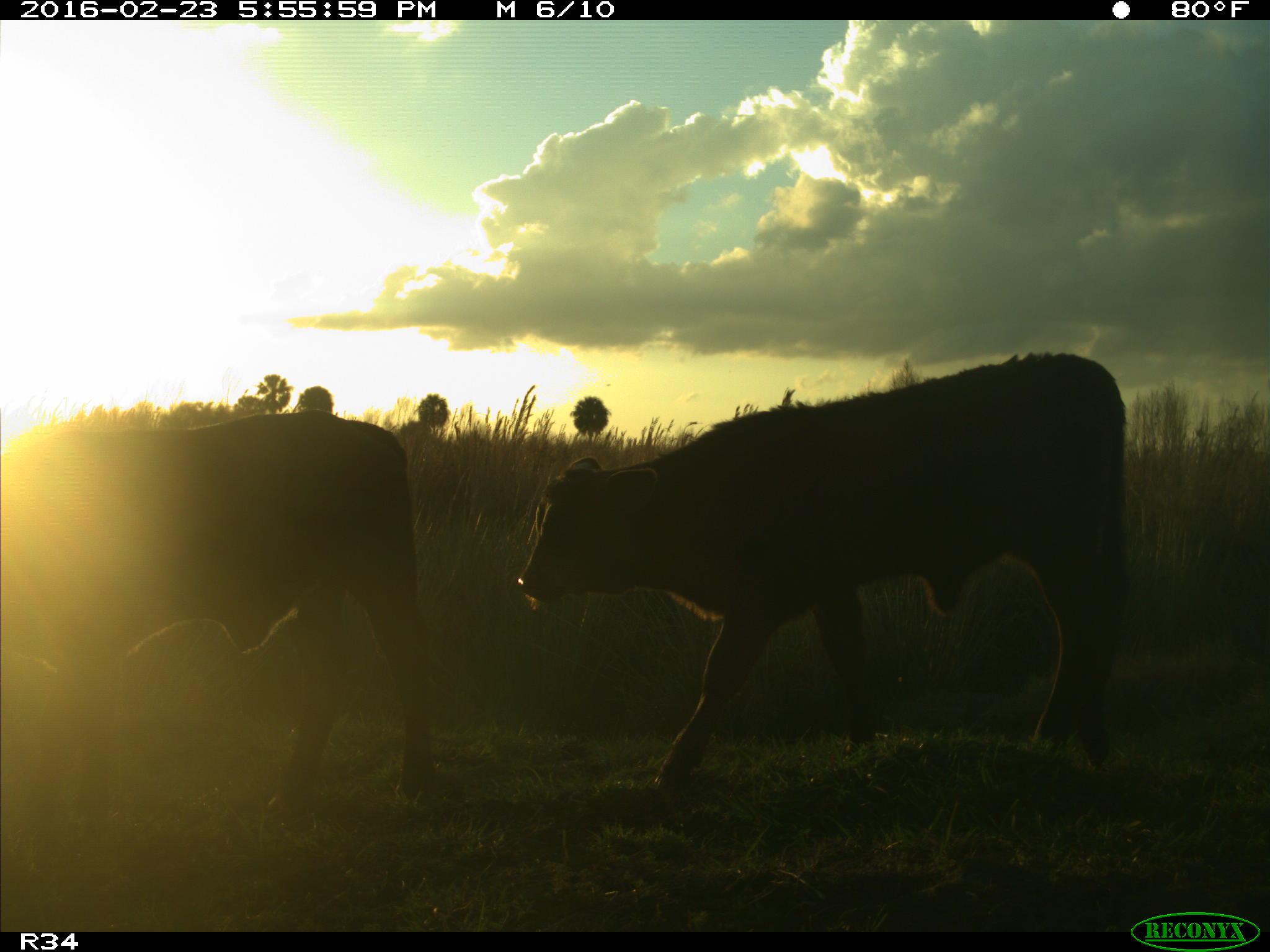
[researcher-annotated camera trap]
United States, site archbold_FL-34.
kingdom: Animalia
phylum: Chordata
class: Mammalia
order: Artiodactyla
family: Bovidae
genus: Bos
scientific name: Bos taurus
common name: domestic cow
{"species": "Bos taurus (domestic cow)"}